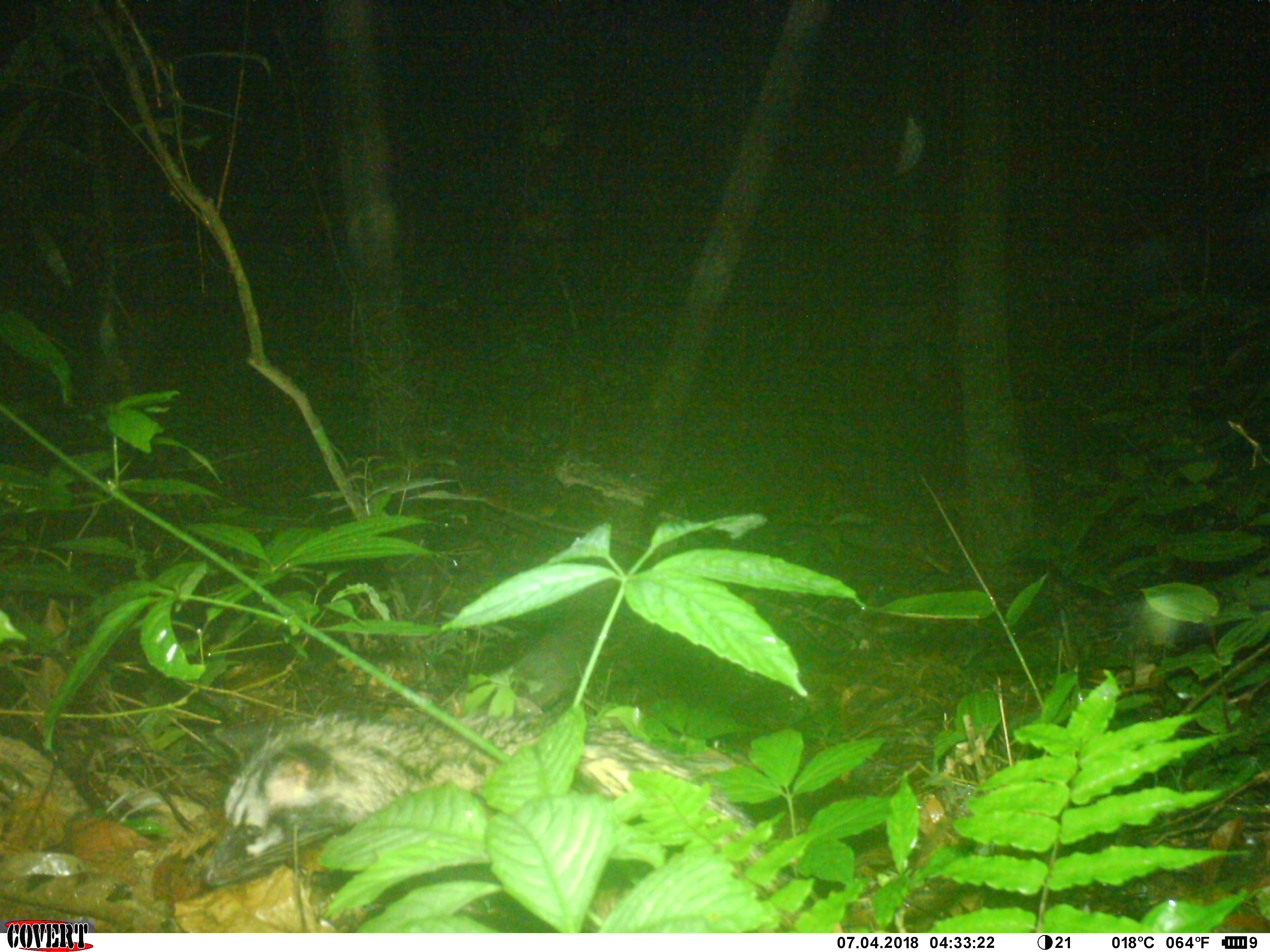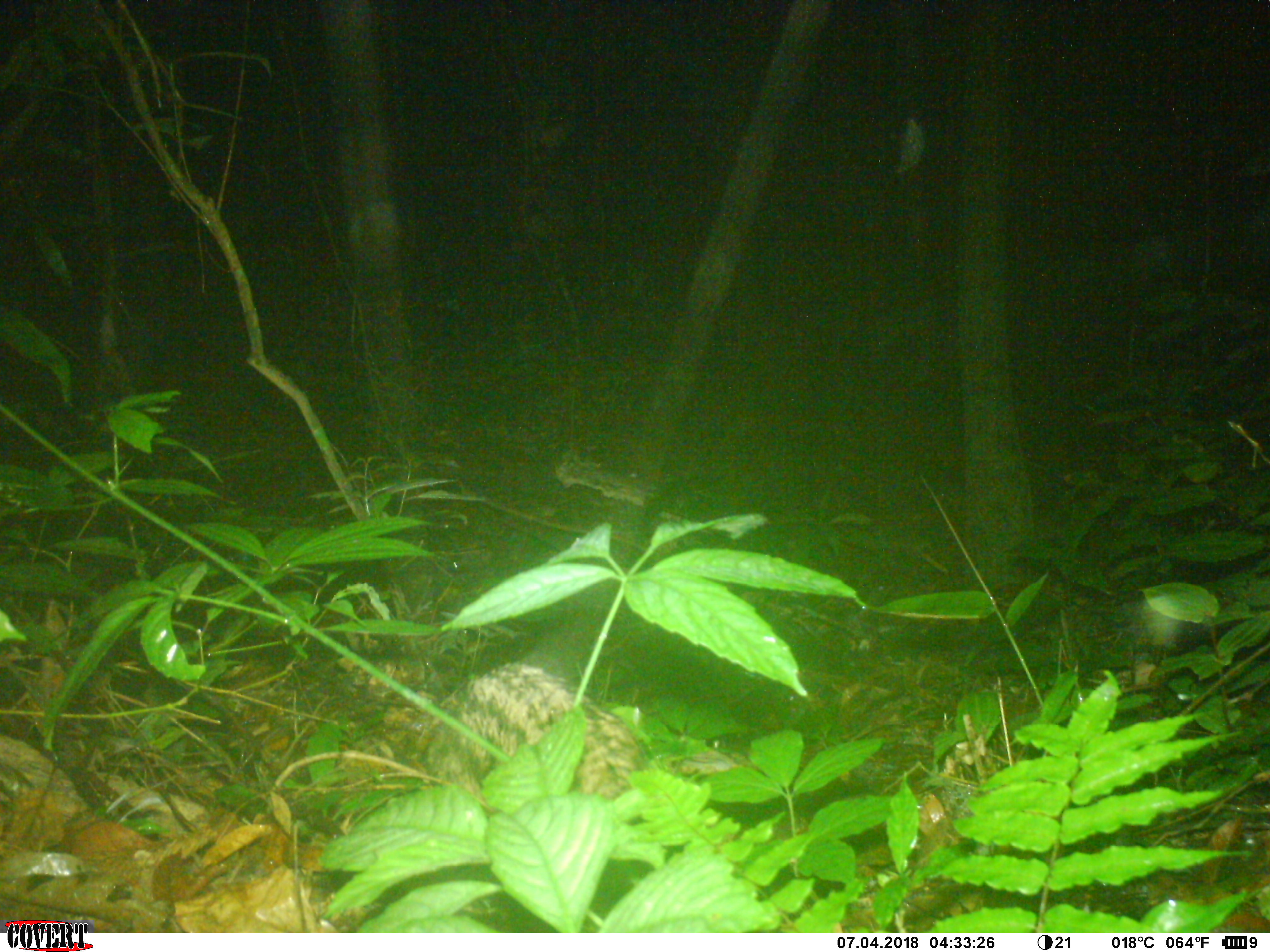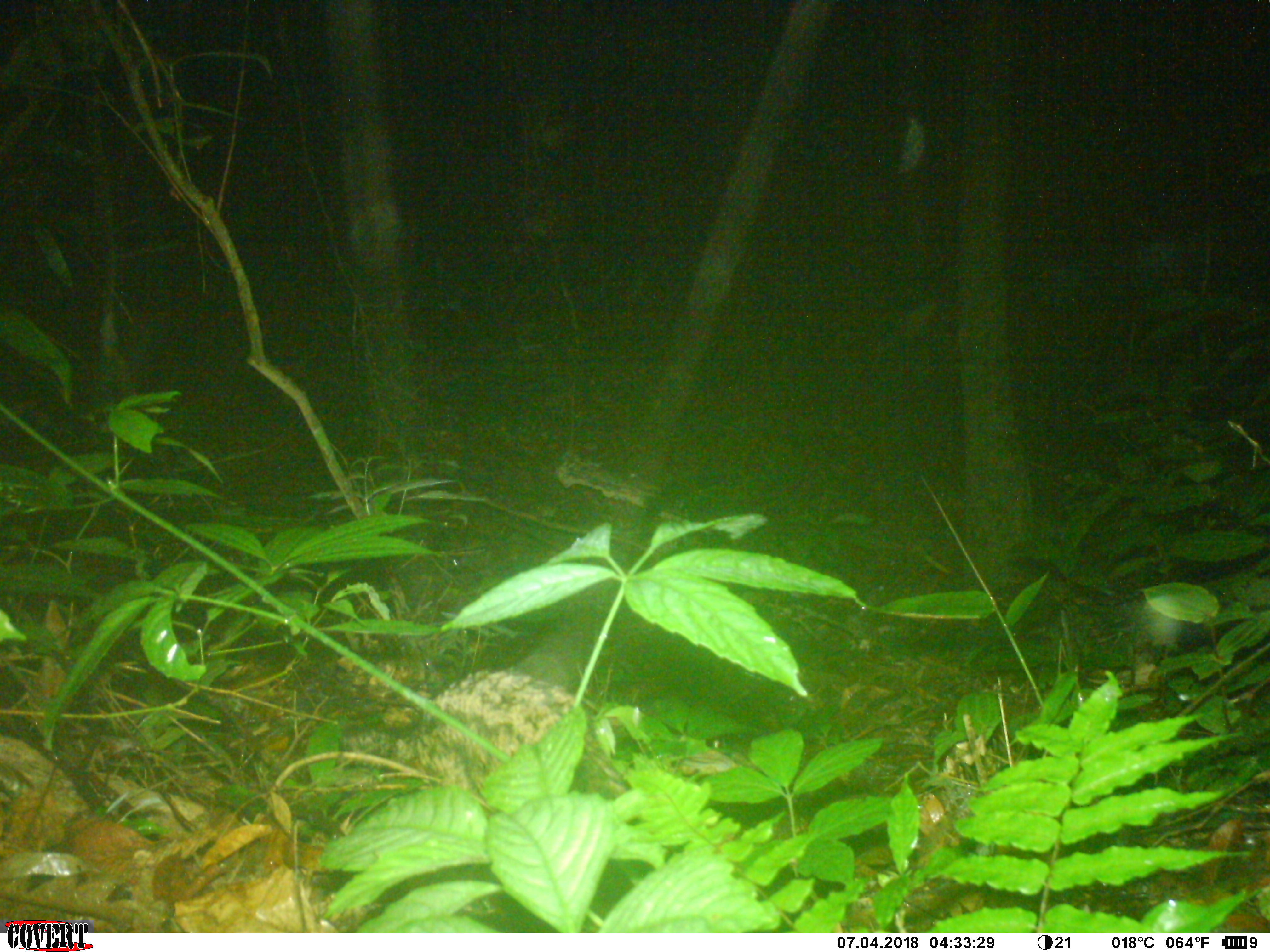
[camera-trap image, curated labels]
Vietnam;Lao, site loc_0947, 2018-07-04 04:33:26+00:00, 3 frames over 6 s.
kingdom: Animalia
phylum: Chordata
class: Mammalia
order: Carnivora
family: Viverridae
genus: Paradoxurus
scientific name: Paradoxurus hermaphroditus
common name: common palm civet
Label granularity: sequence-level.